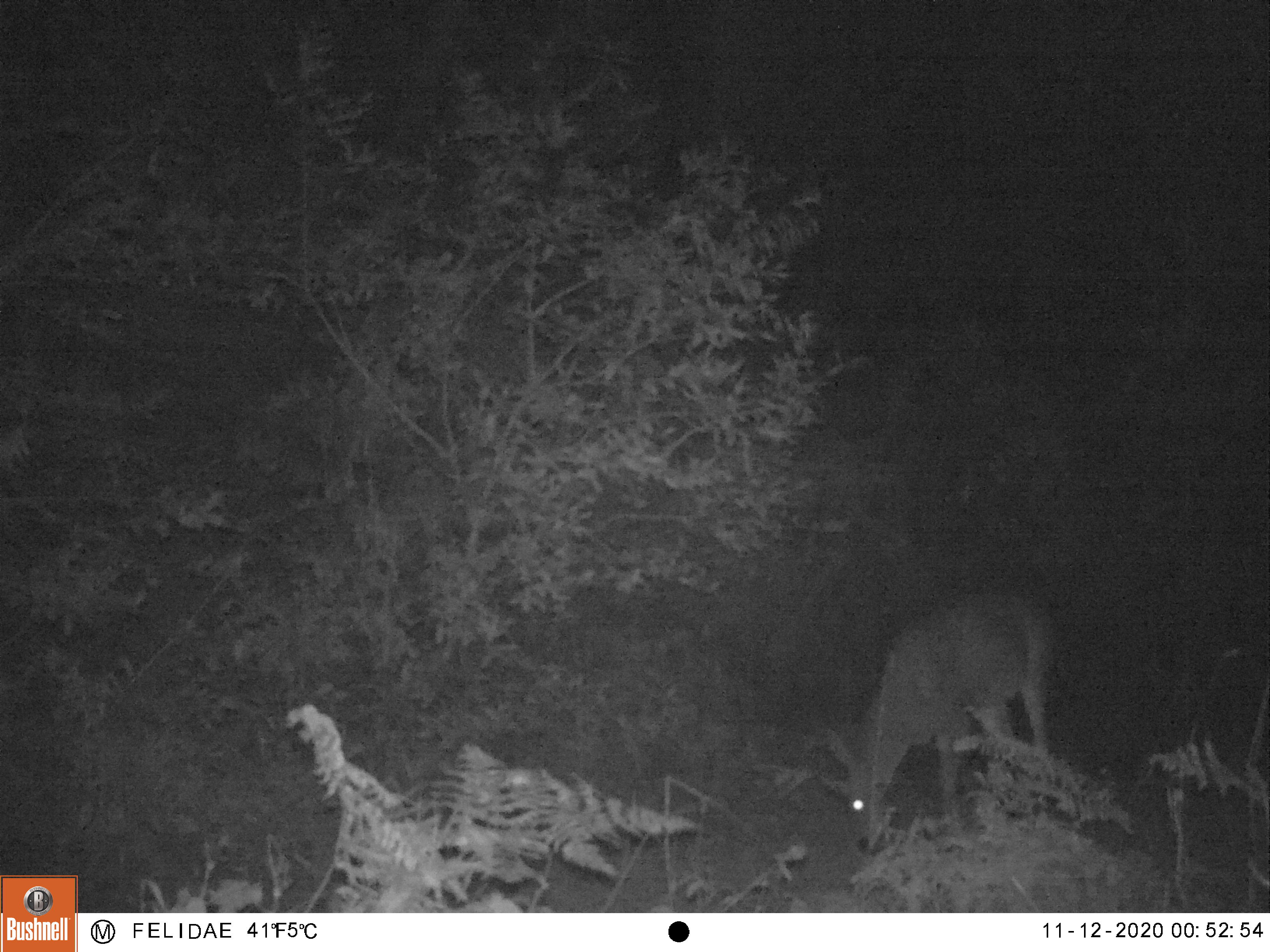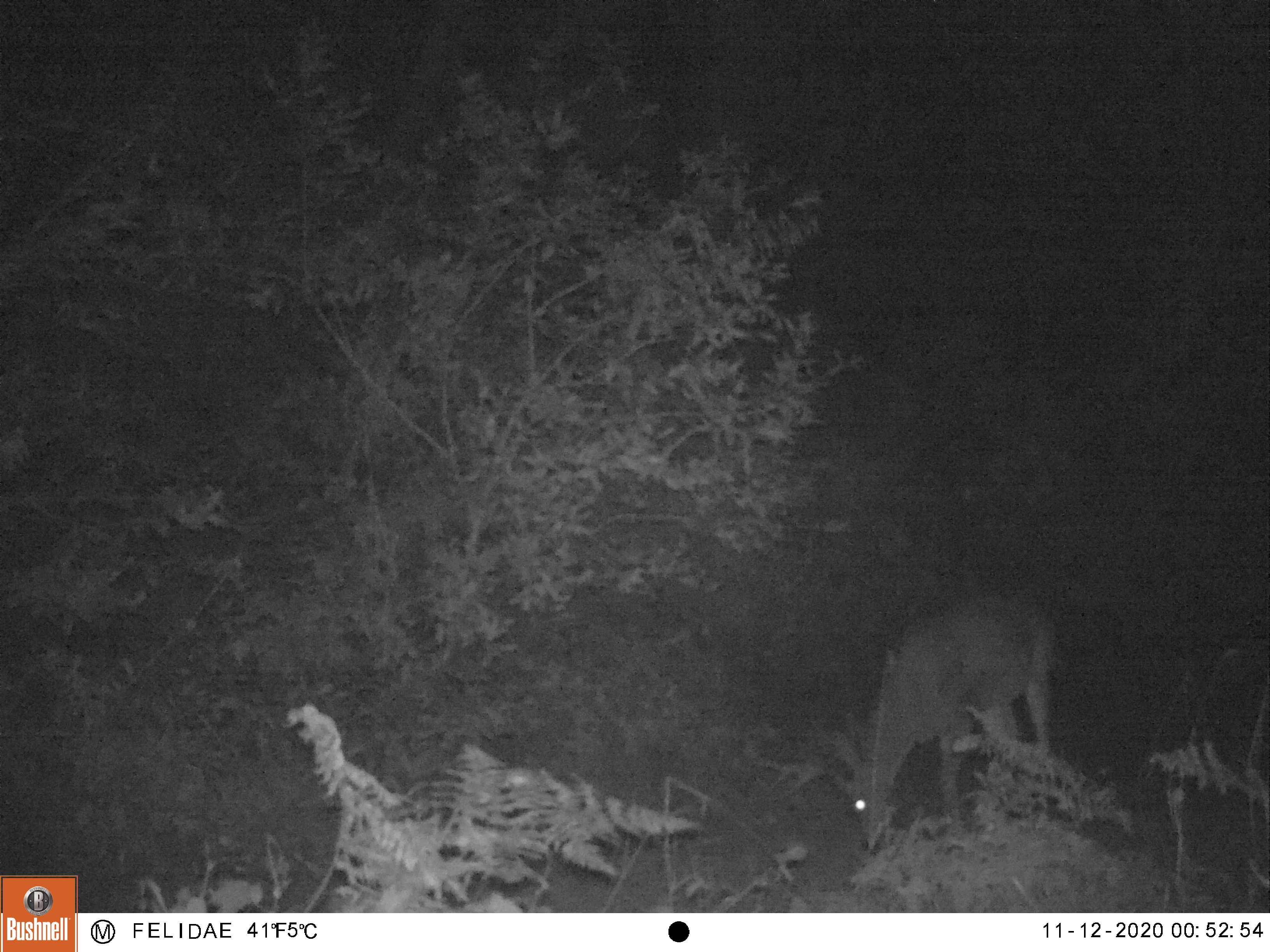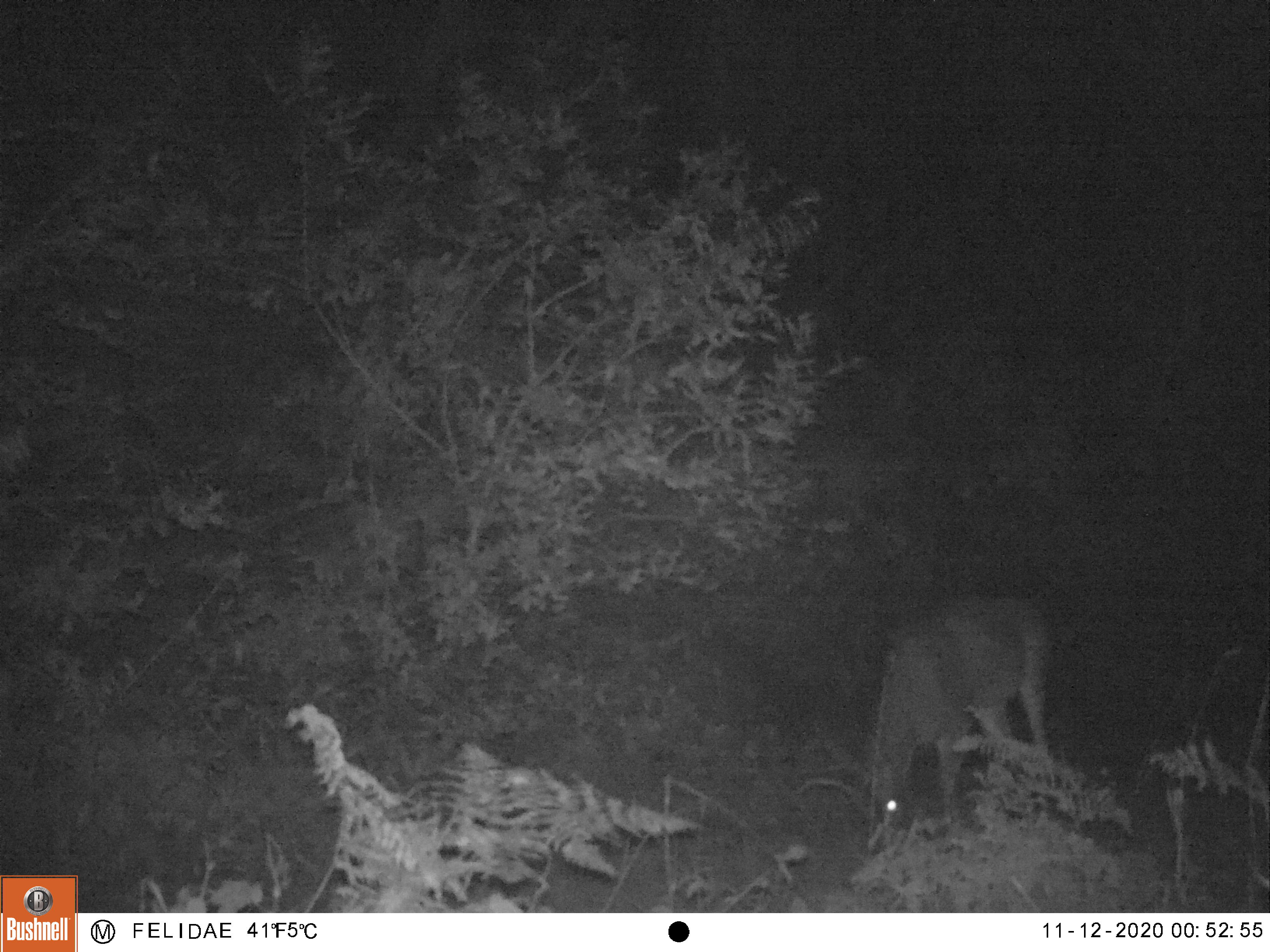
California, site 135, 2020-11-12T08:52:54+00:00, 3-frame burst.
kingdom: Animalia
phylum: Chordata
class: Mammalia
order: Artiodactyla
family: Cervidae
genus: Odocoileus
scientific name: Odocoileus hemionus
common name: mule deer